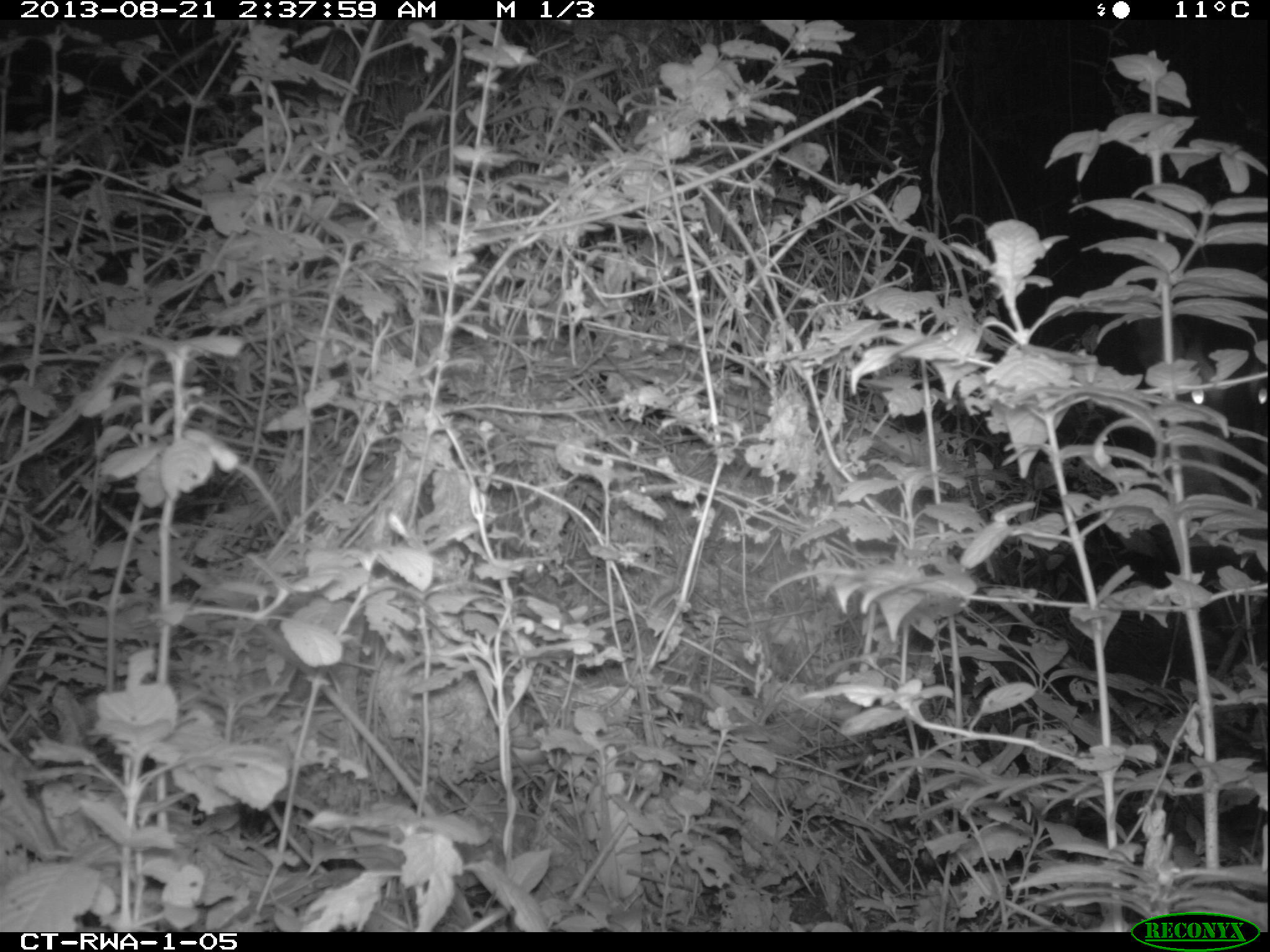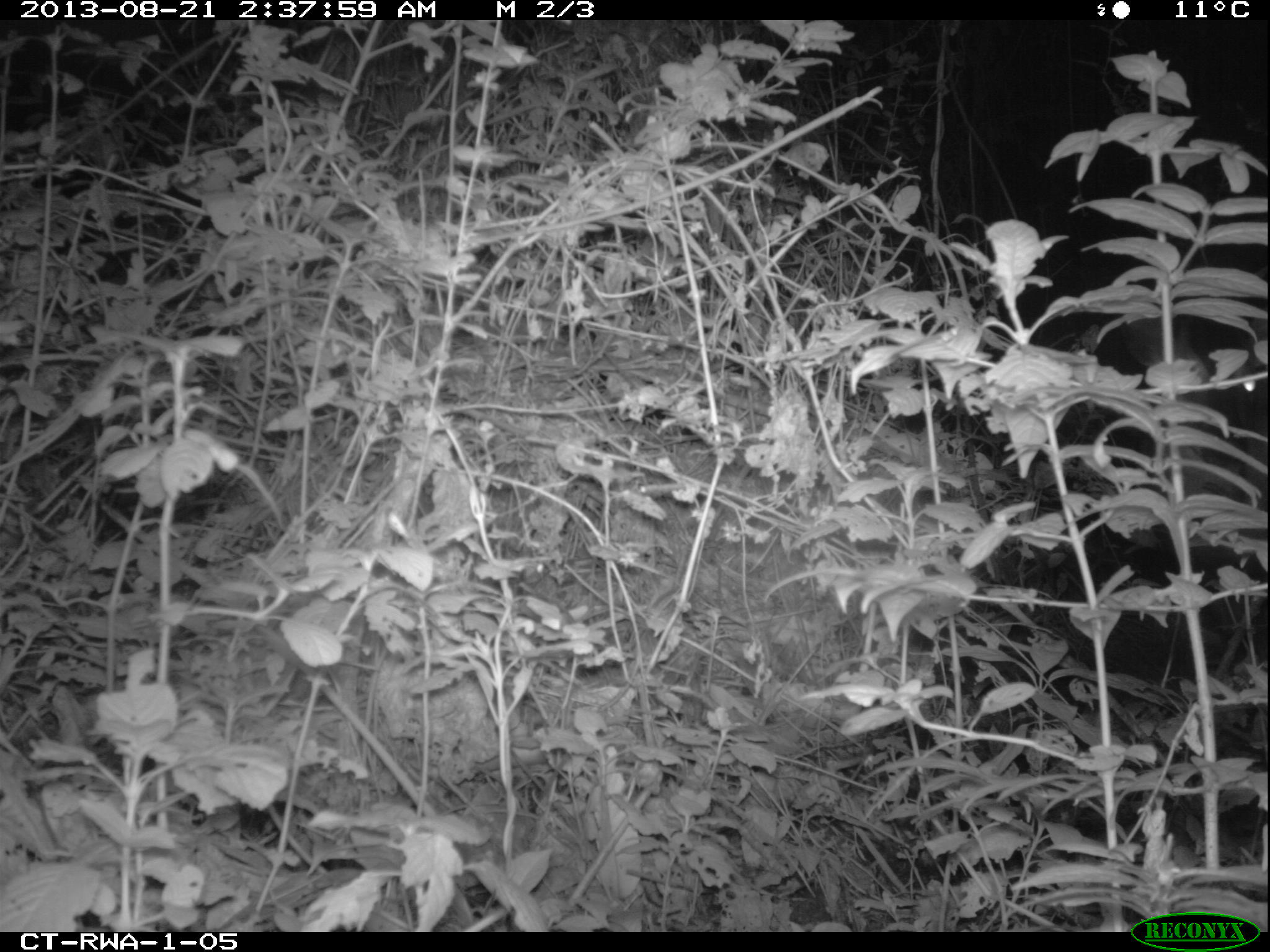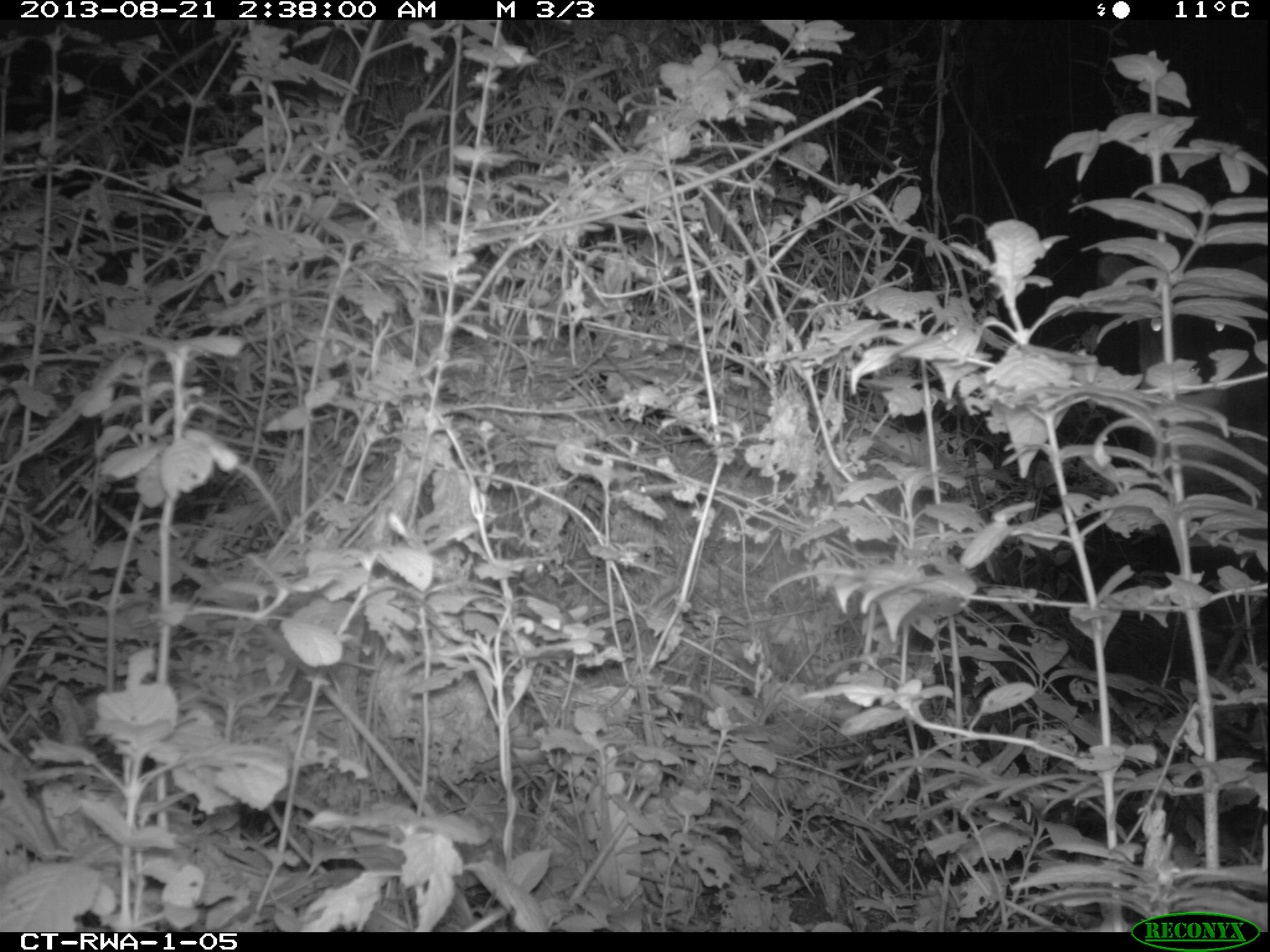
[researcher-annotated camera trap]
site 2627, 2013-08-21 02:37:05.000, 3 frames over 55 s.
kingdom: Animalia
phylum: Chordata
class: Mammalia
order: Artiodactyla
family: Bovidae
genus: Cephalophus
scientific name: Cephalophus nigrifrons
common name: black-fronted duiker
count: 1